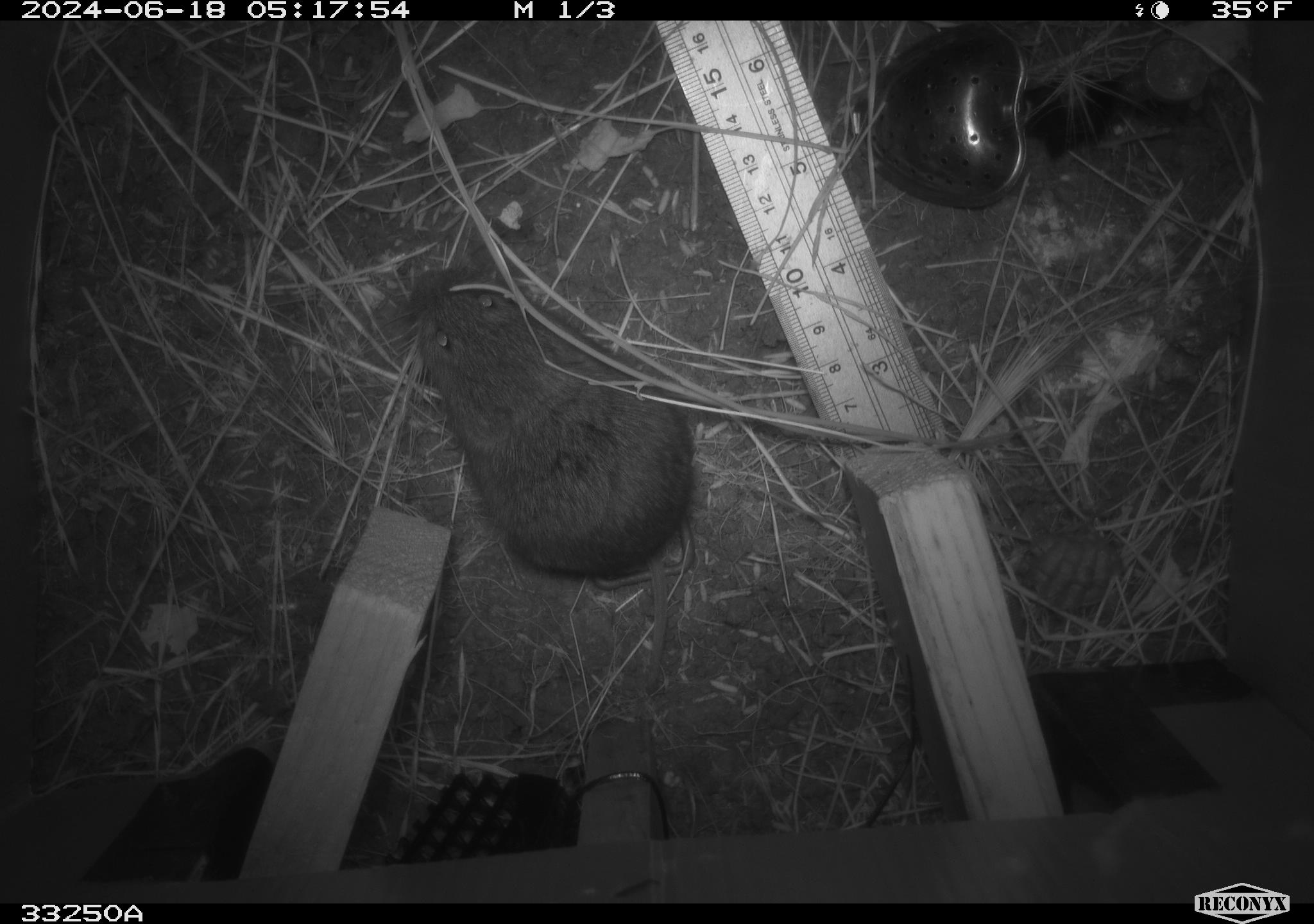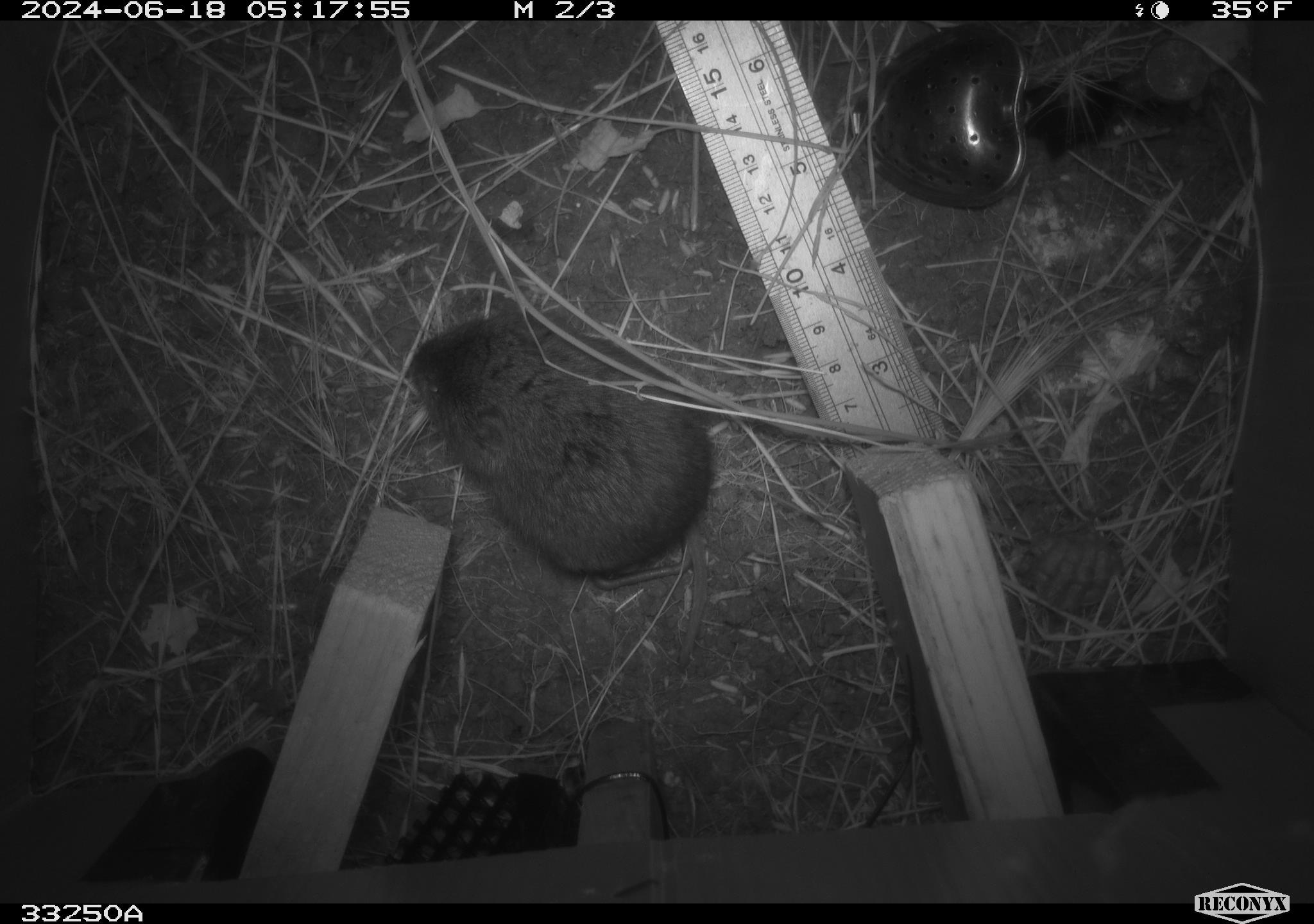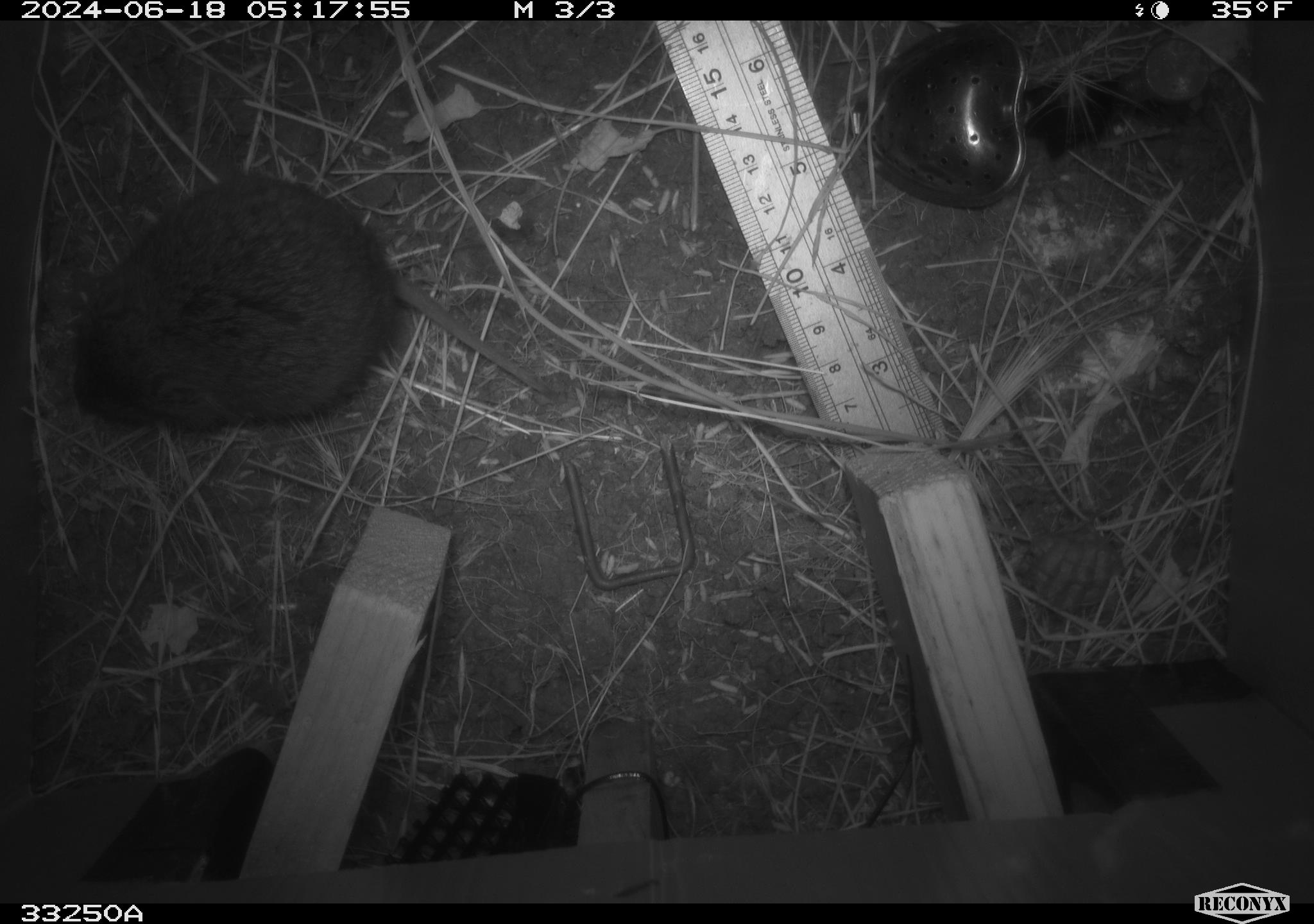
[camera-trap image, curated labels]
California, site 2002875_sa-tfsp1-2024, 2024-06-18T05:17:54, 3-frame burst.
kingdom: Animalia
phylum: Chordata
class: Mammalia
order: Rodentia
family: Cricetidae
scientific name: Arvicolinae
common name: voles, lemmings, and muskrats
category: arvicolinae subfamily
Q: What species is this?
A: Arvicolinae subfamily (voles, lemmings, and muskrats) (Arvicolinae).